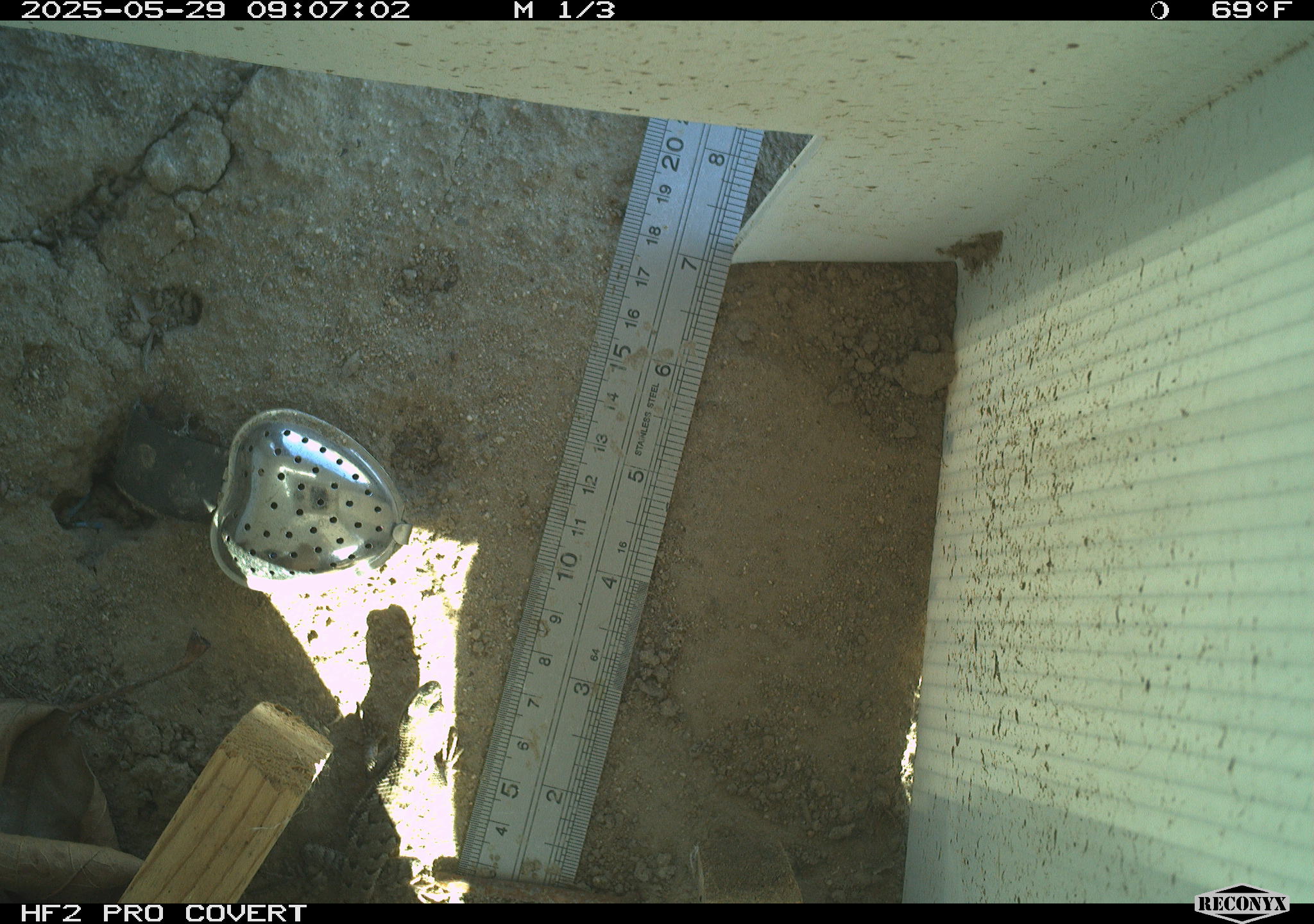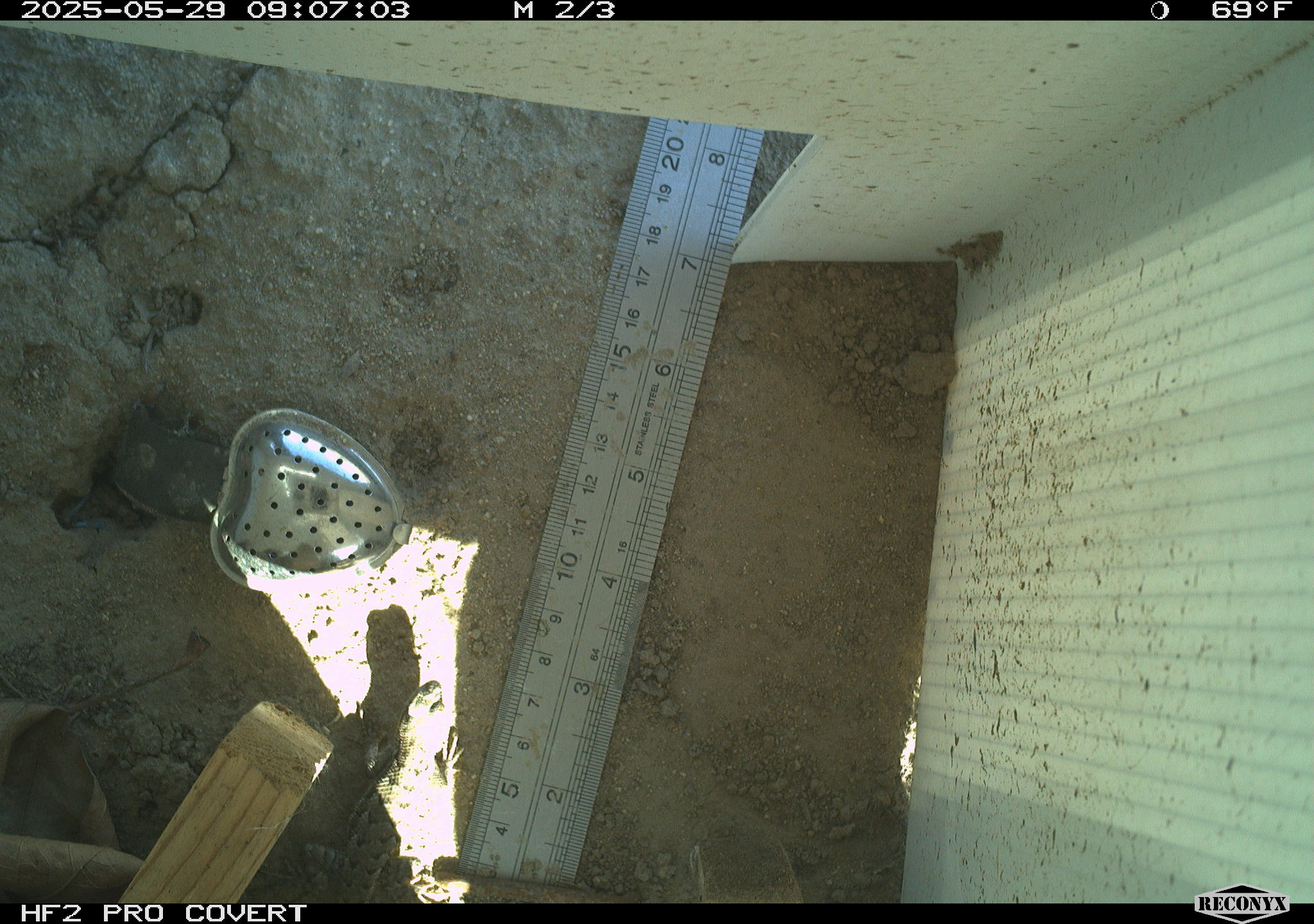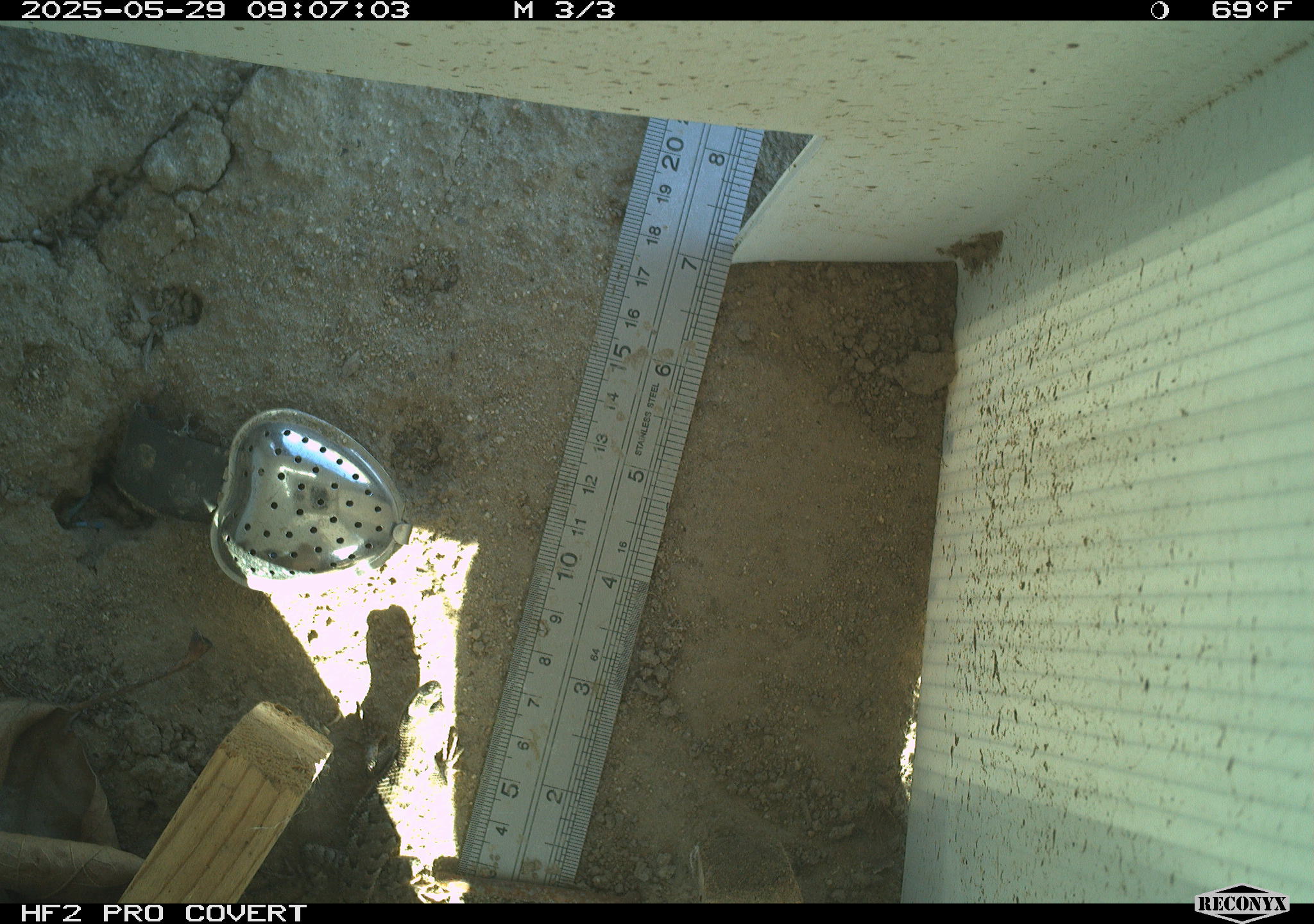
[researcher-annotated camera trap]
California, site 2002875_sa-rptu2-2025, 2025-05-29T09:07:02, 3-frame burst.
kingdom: Animalia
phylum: Chordata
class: Reptilia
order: Squamata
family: Phrynosomatidae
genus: Sceloporus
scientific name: Sceloporus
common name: spiny lizards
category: sceloporus species